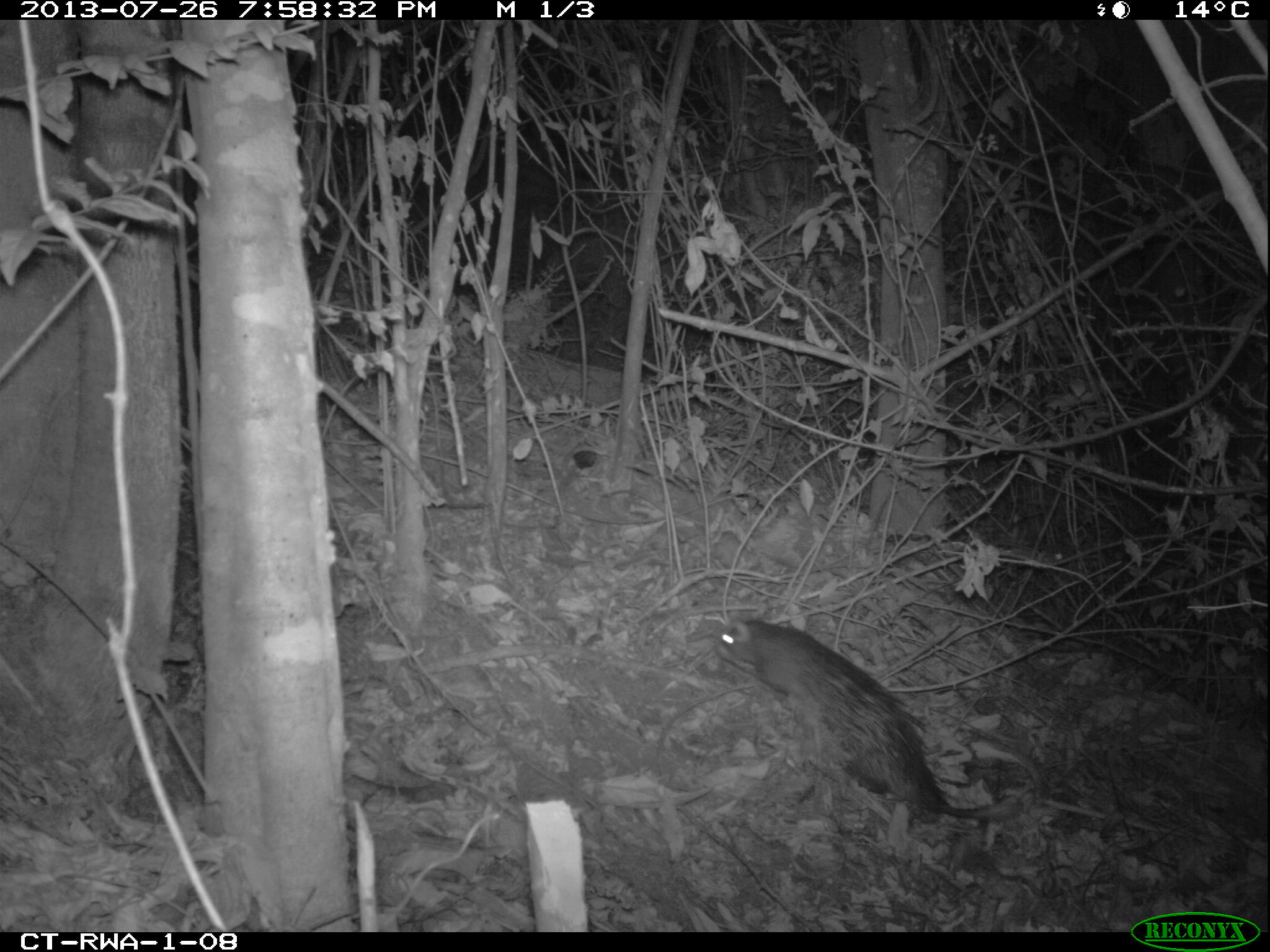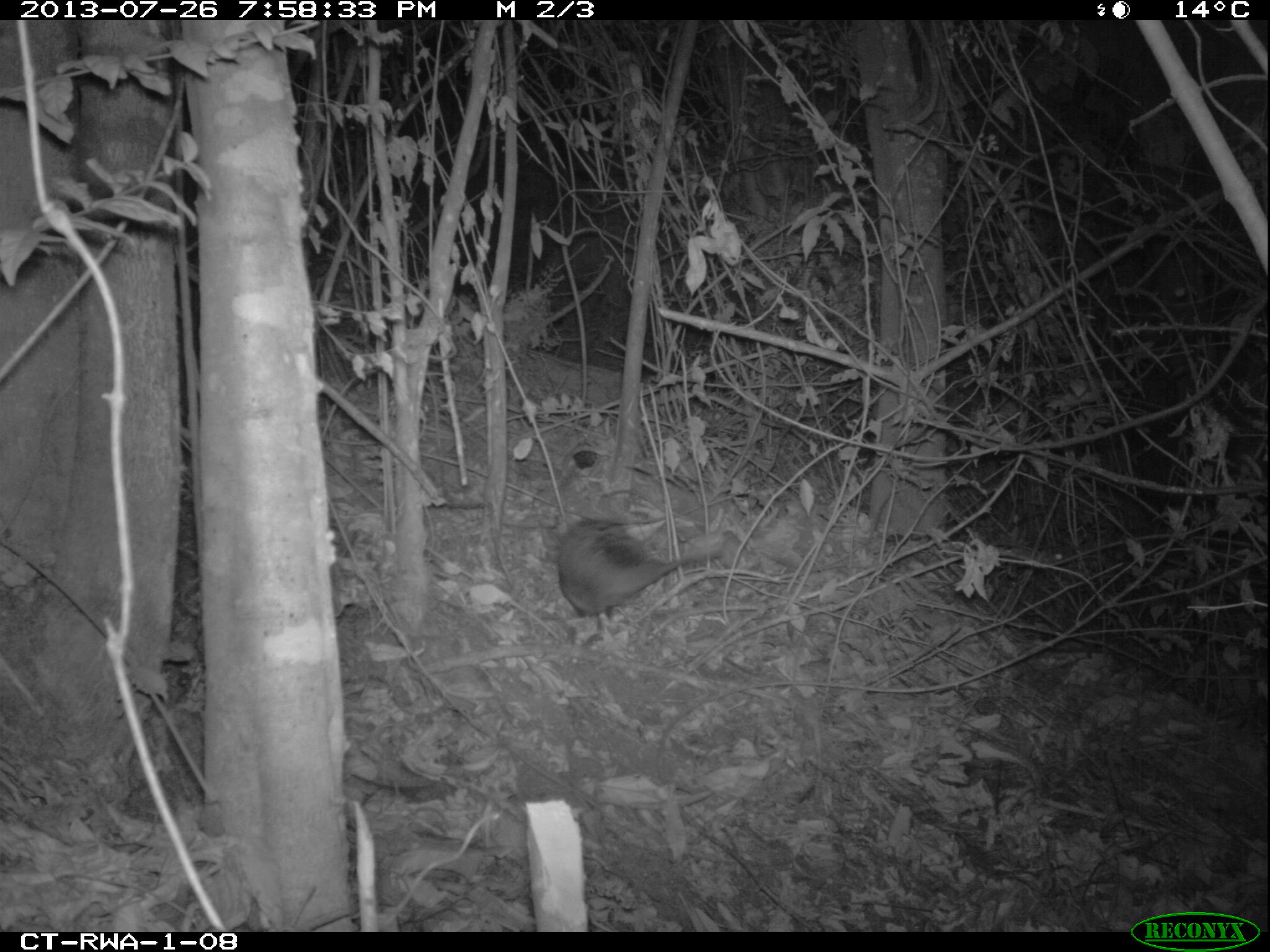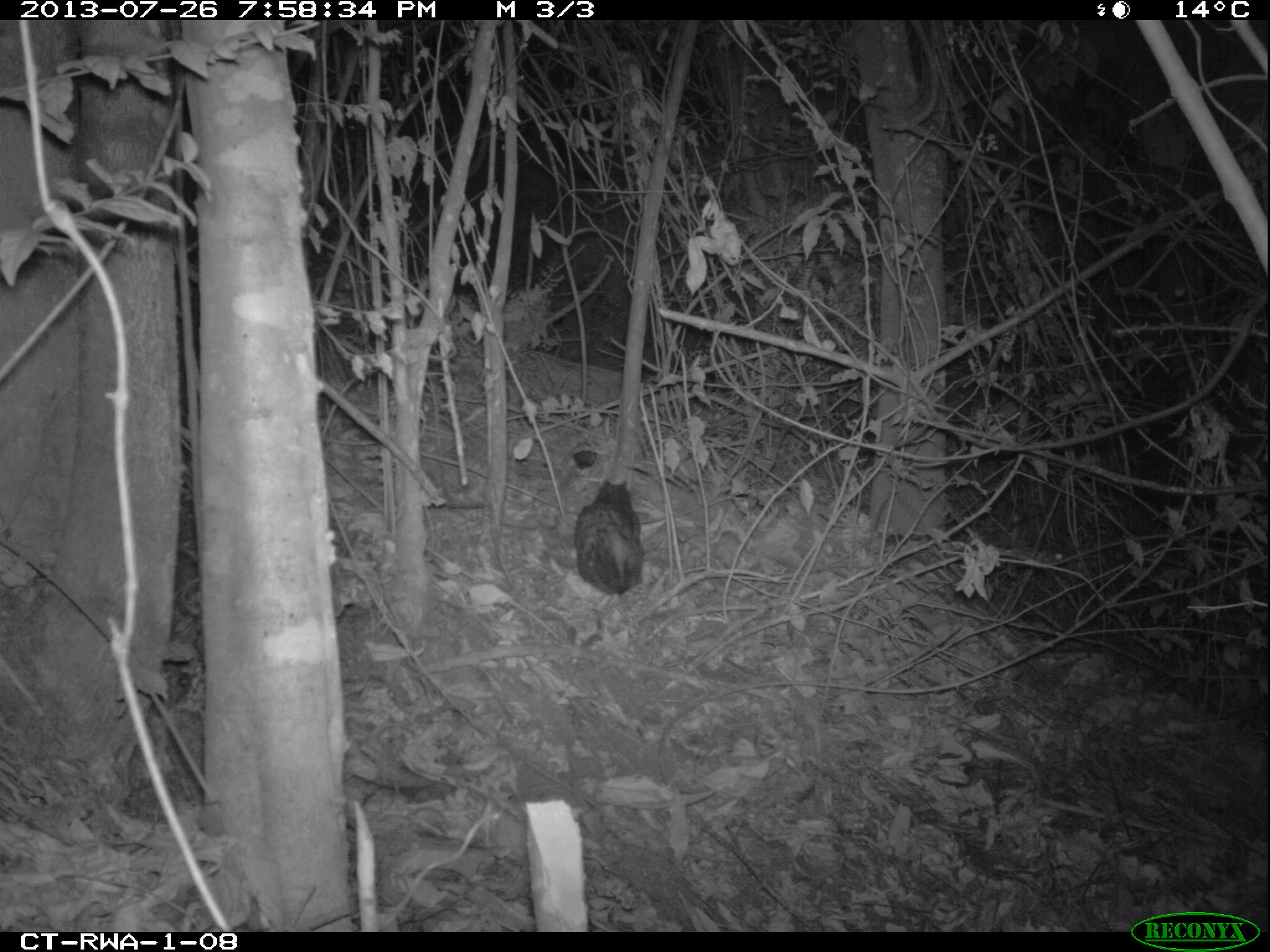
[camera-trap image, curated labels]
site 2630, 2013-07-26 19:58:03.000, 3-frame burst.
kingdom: Animalia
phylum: Chordata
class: Mammalia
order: Rodentia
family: Hystricidae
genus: Atherurus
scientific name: Atherurus africanus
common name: african brush-tailed porcupine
Atherurus africanus (african brush-tailed porcupine), count 1.